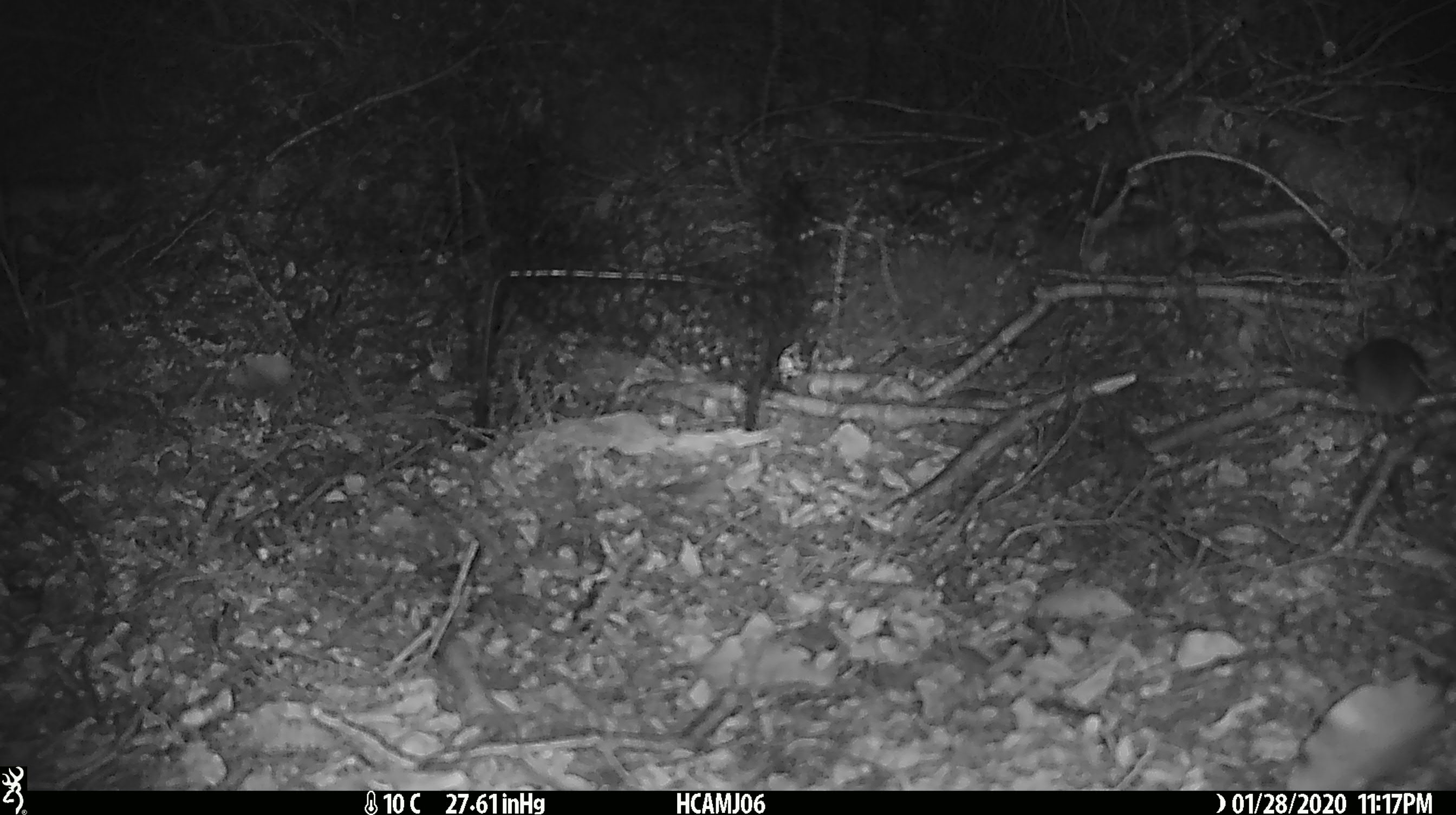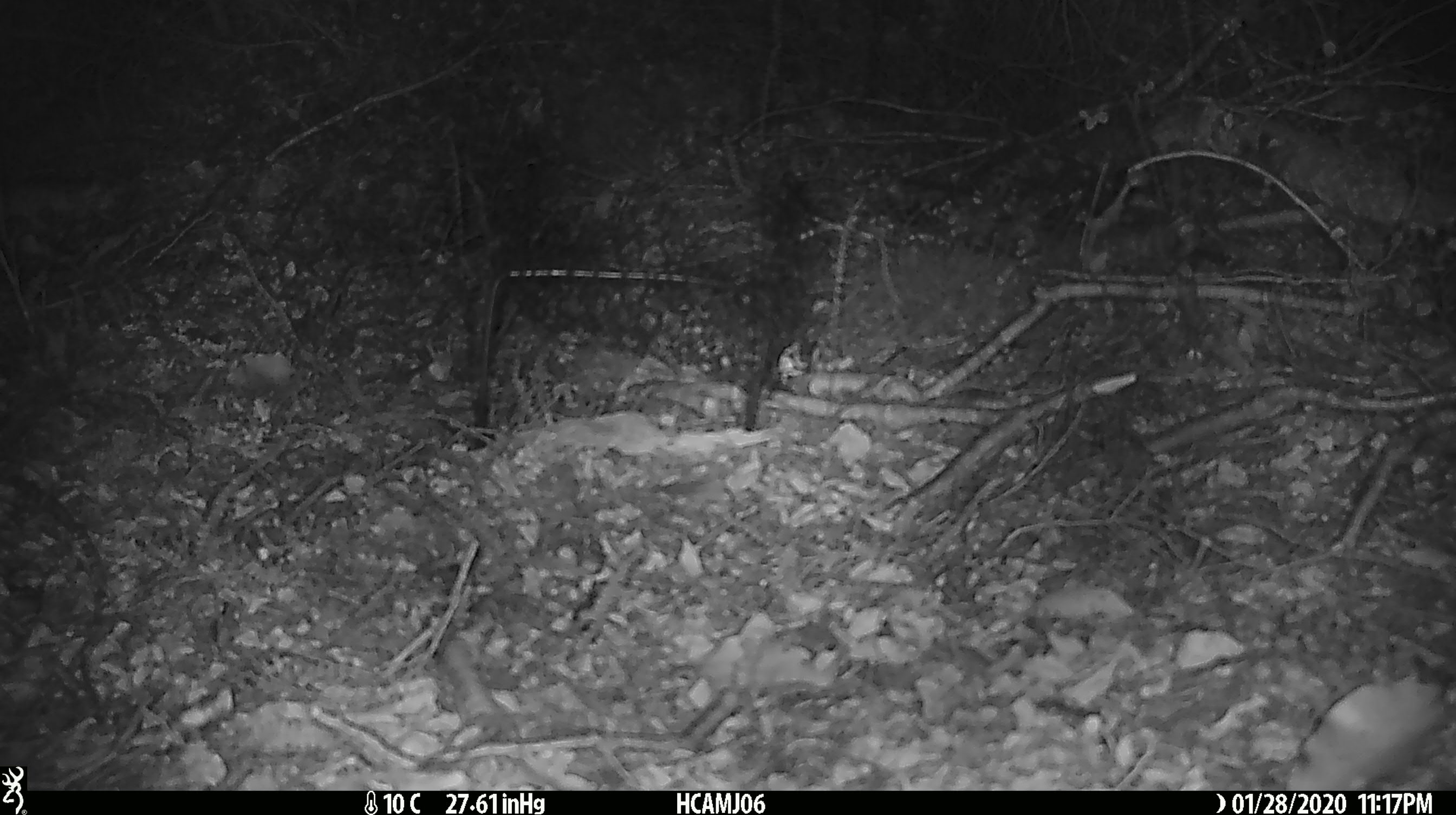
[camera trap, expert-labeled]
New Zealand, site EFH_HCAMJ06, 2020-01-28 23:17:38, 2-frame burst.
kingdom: Animalia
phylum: Chordata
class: Mammalia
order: Rodentia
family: Muridae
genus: Mus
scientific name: Mus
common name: mouse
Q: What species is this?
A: Mouse (Mus).